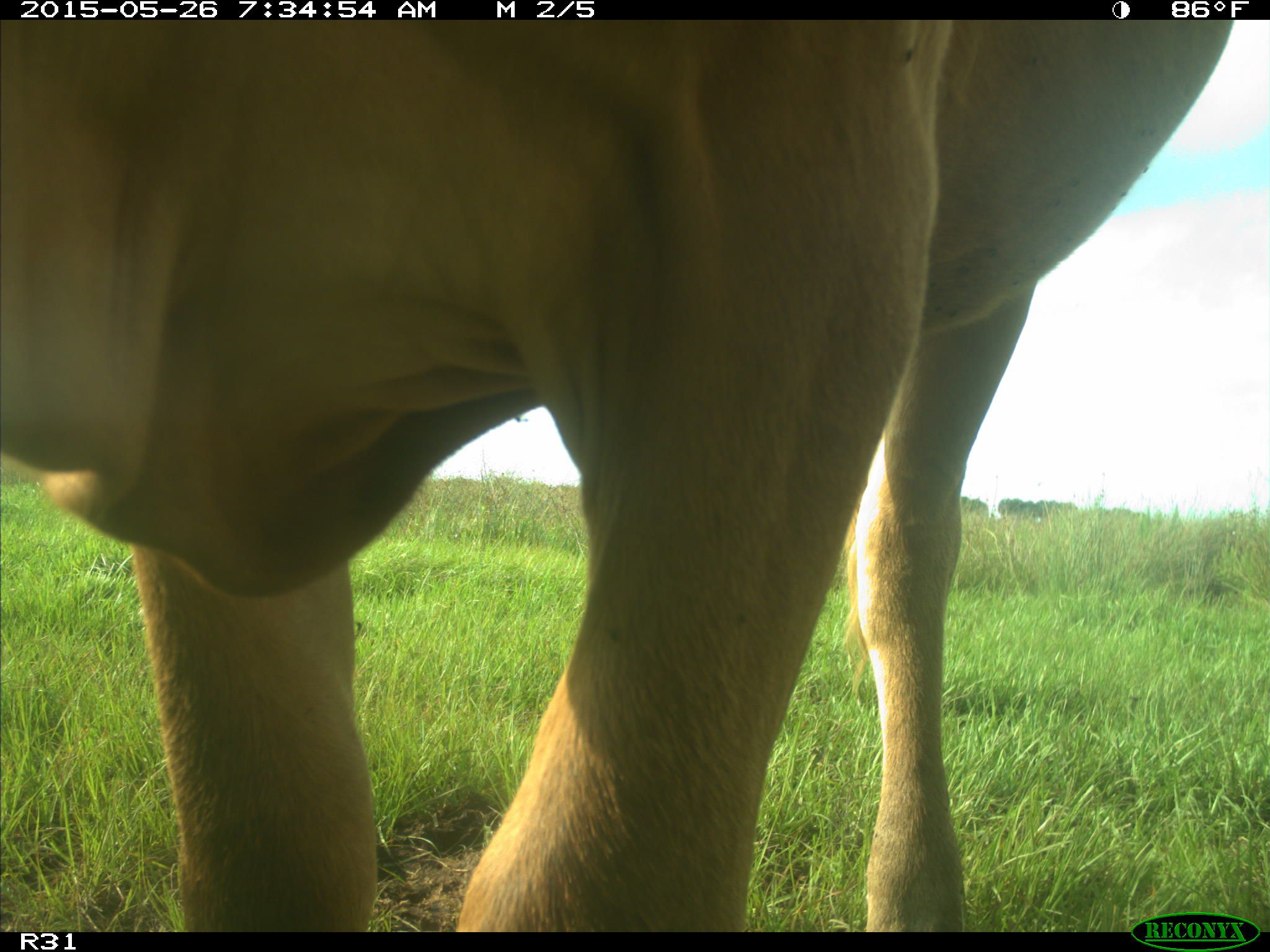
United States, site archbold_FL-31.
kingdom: Animalia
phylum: Chordata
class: Mammalia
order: Artiodactyla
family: Bovidae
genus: Bos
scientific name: Bos taurus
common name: domestic cow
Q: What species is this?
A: Bos taurus (domestic cow).